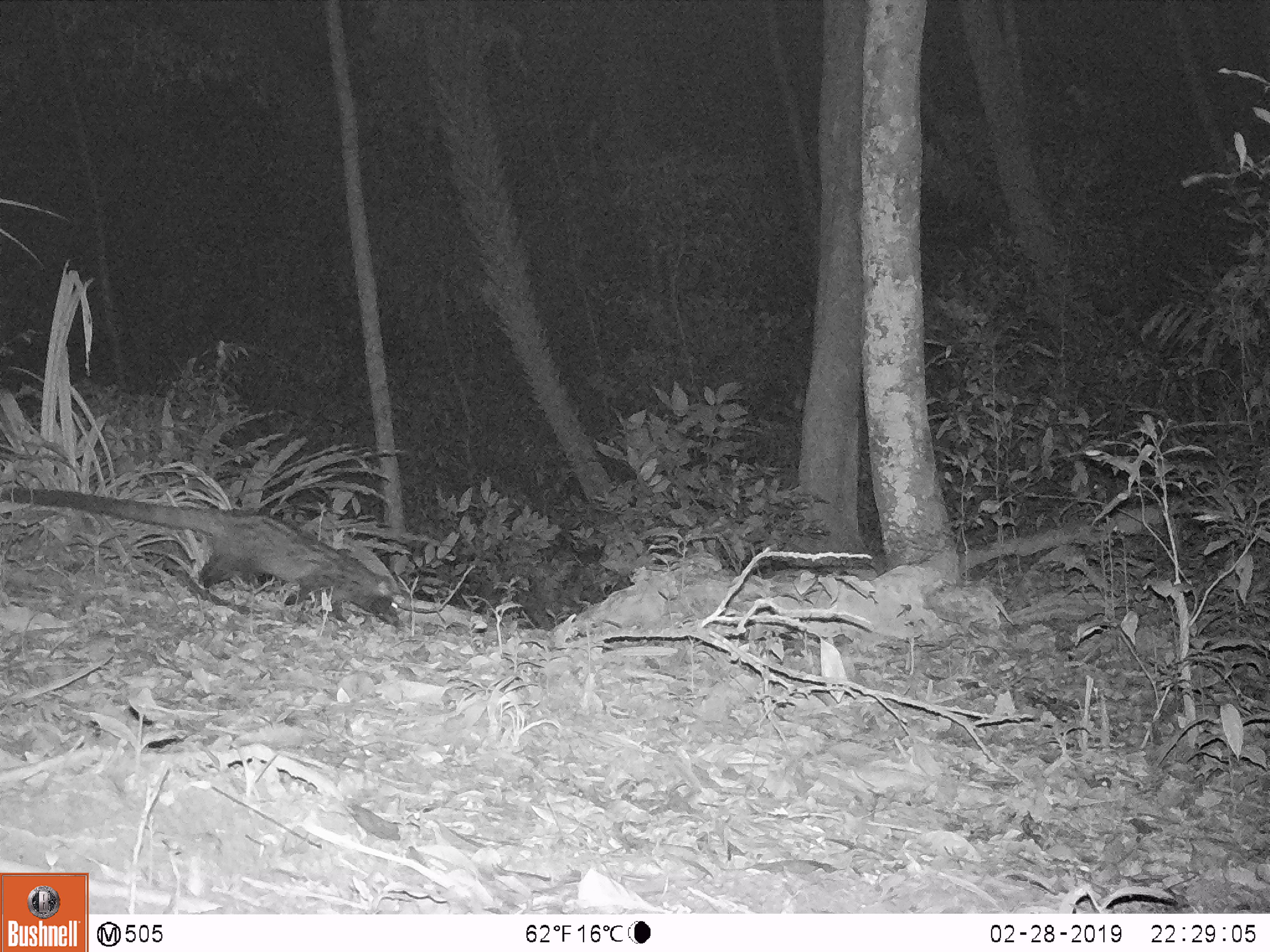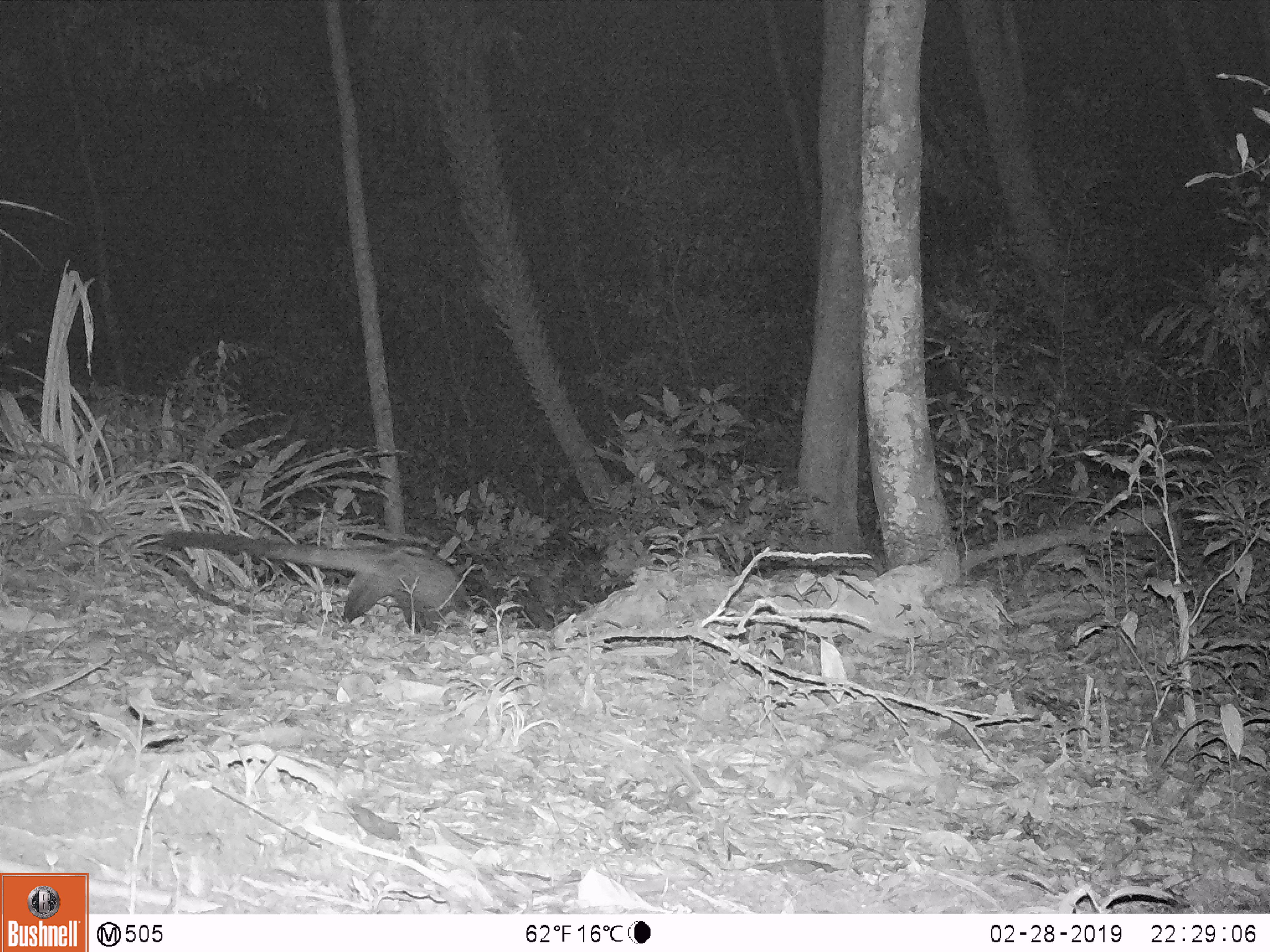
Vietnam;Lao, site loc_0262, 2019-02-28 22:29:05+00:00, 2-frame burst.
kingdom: Animalia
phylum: Chordata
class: Mammalia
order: Carnivora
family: Viverridae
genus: Paradoxurus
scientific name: Paradoxurus hermaphroditus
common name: common palm civet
Common palm civet (Paradoxurus hermaphroditus). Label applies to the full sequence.